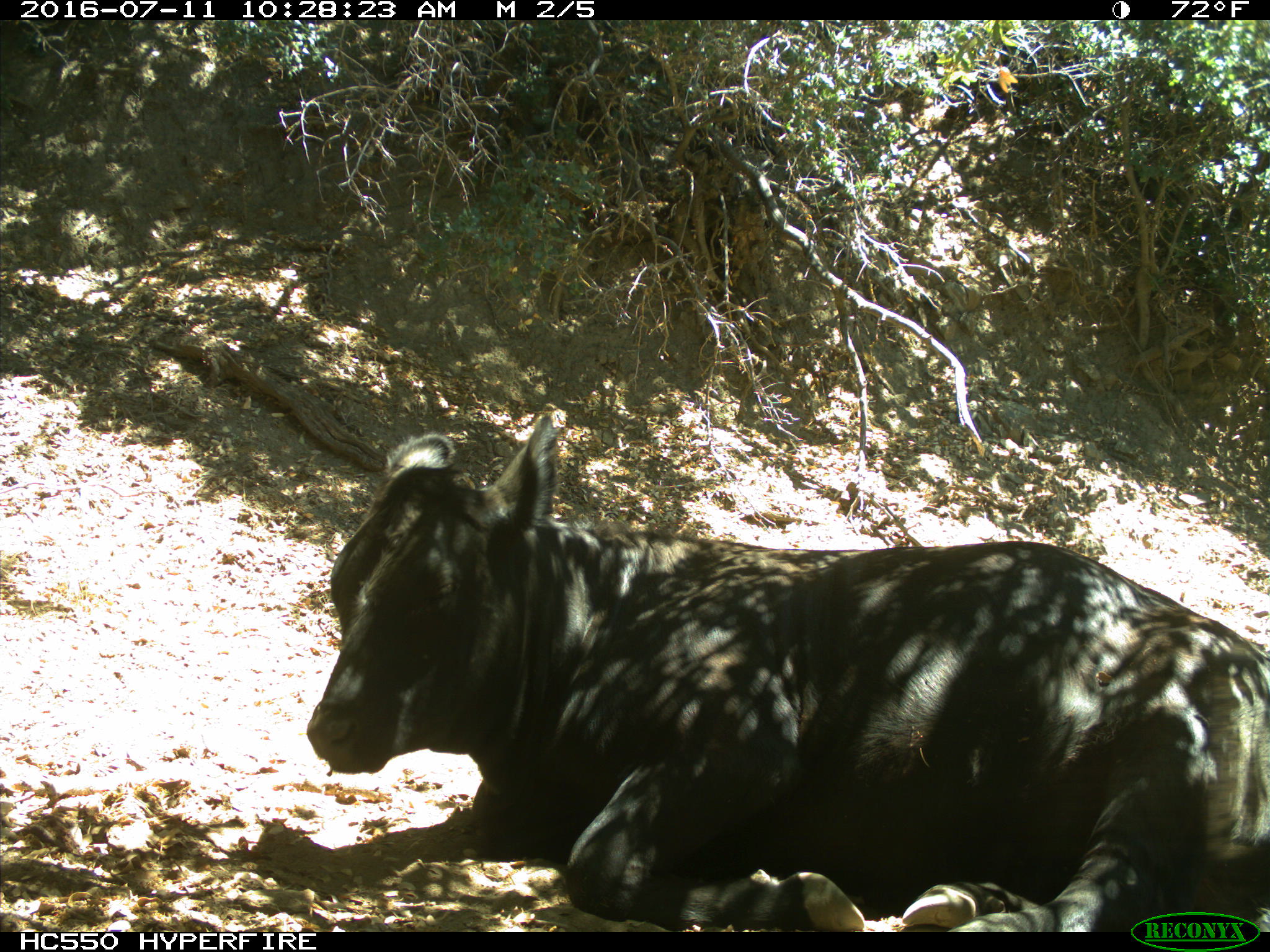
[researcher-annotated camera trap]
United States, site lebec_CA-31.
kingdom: Animalia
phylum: Chordata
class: Mammalia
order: Artiodactyla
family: Bovidae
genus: Bos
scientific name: Bos taurus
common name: domestic cow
Bos taurus (domestic cow).